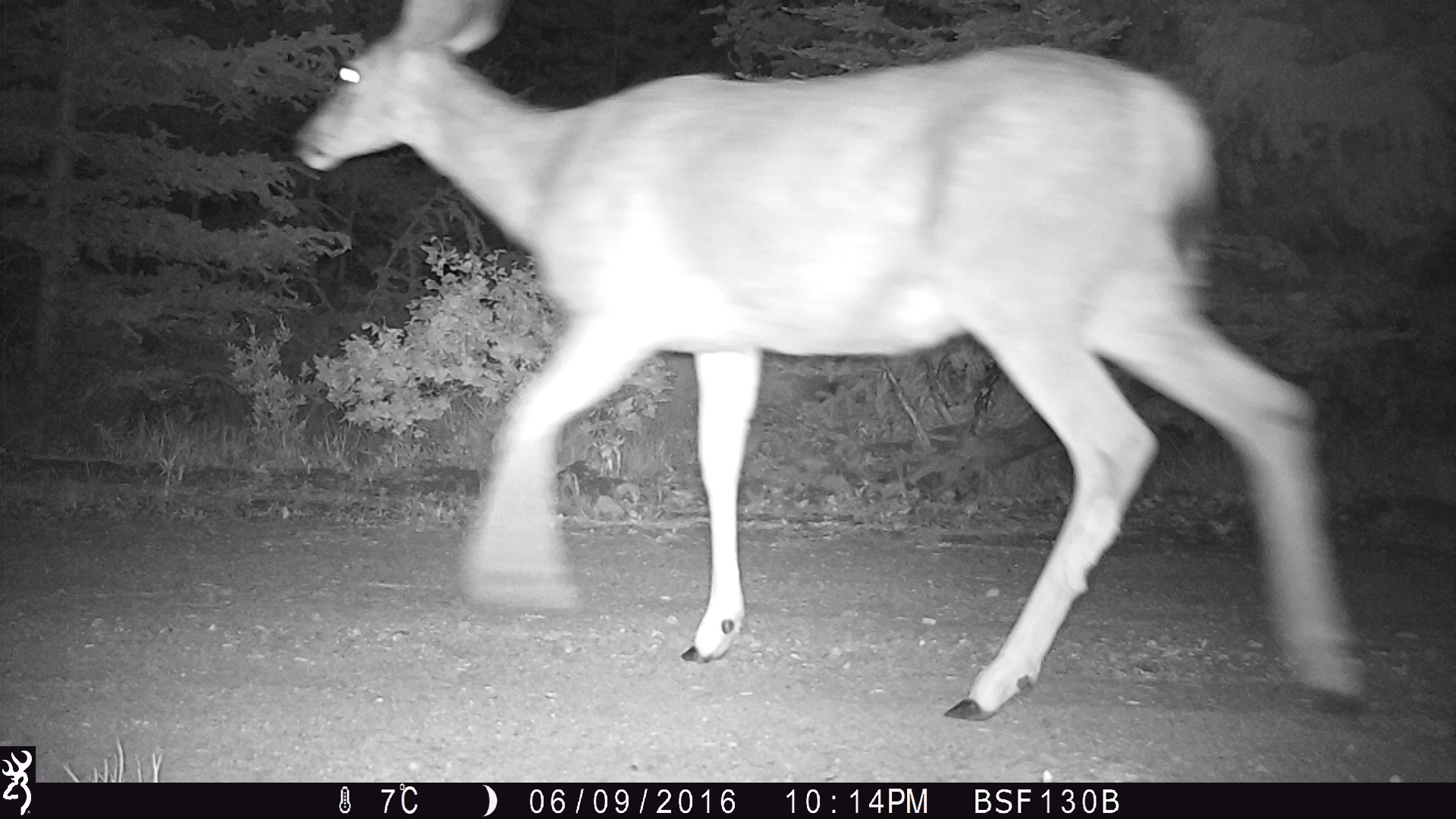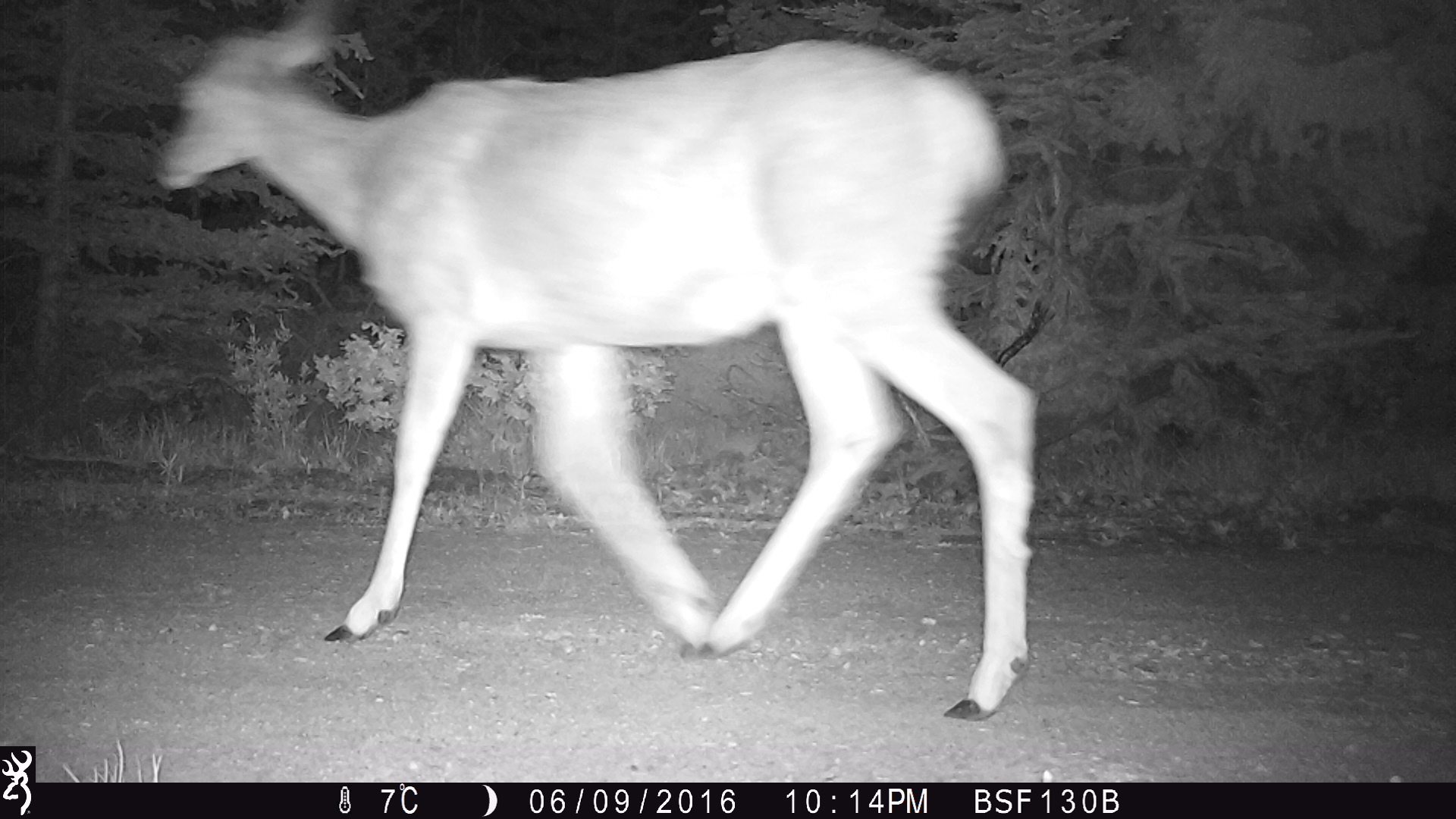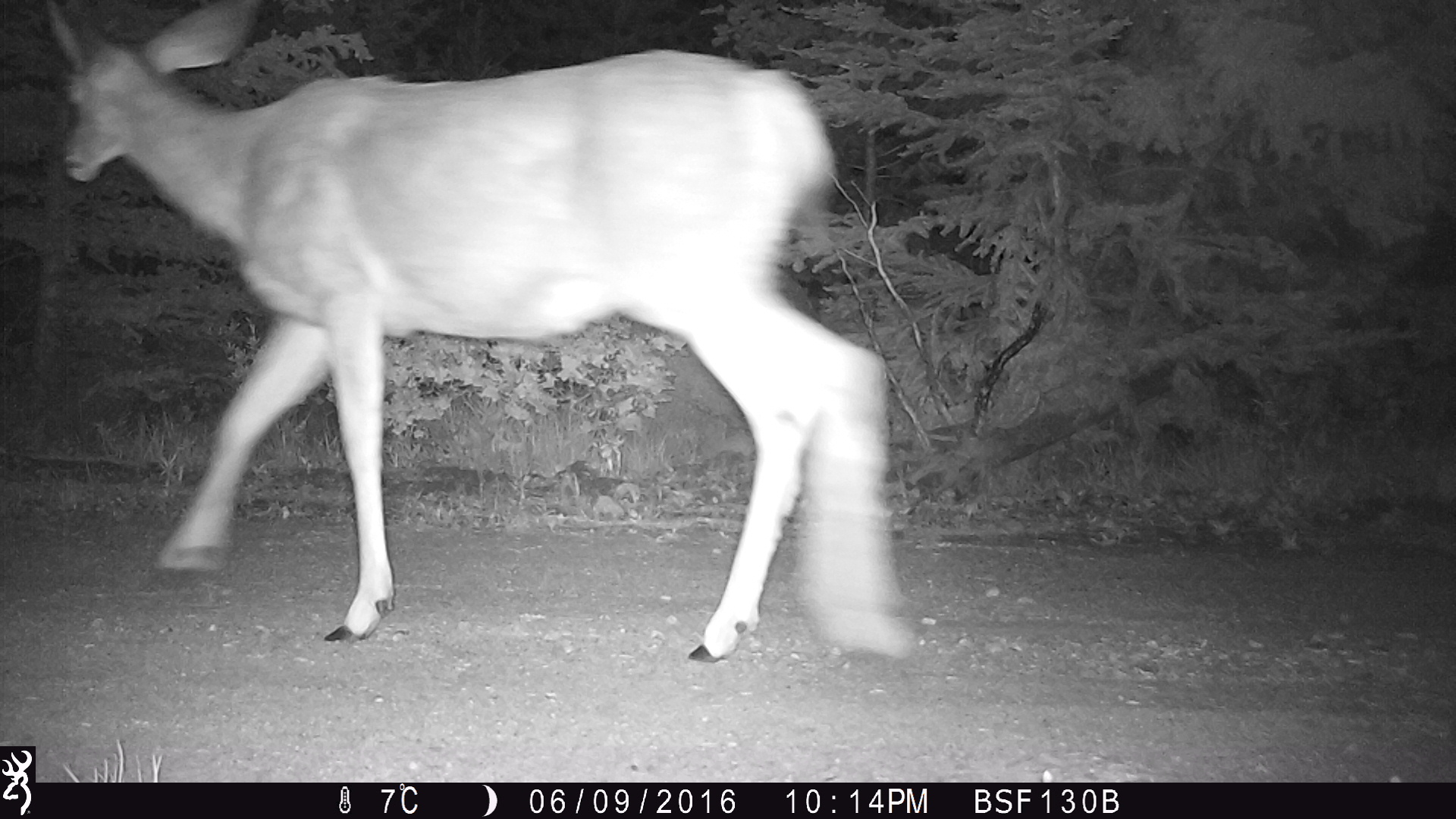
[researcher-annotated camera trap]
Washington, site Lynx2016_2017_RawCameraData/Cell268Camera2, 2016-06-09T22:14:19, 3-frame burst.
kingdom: Animalia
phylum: Chordata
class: Mammalia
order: Artiodactyla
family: Cervidae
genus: Odocoileus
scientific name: Odocoileus hemionus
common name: mule deer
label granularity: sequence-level